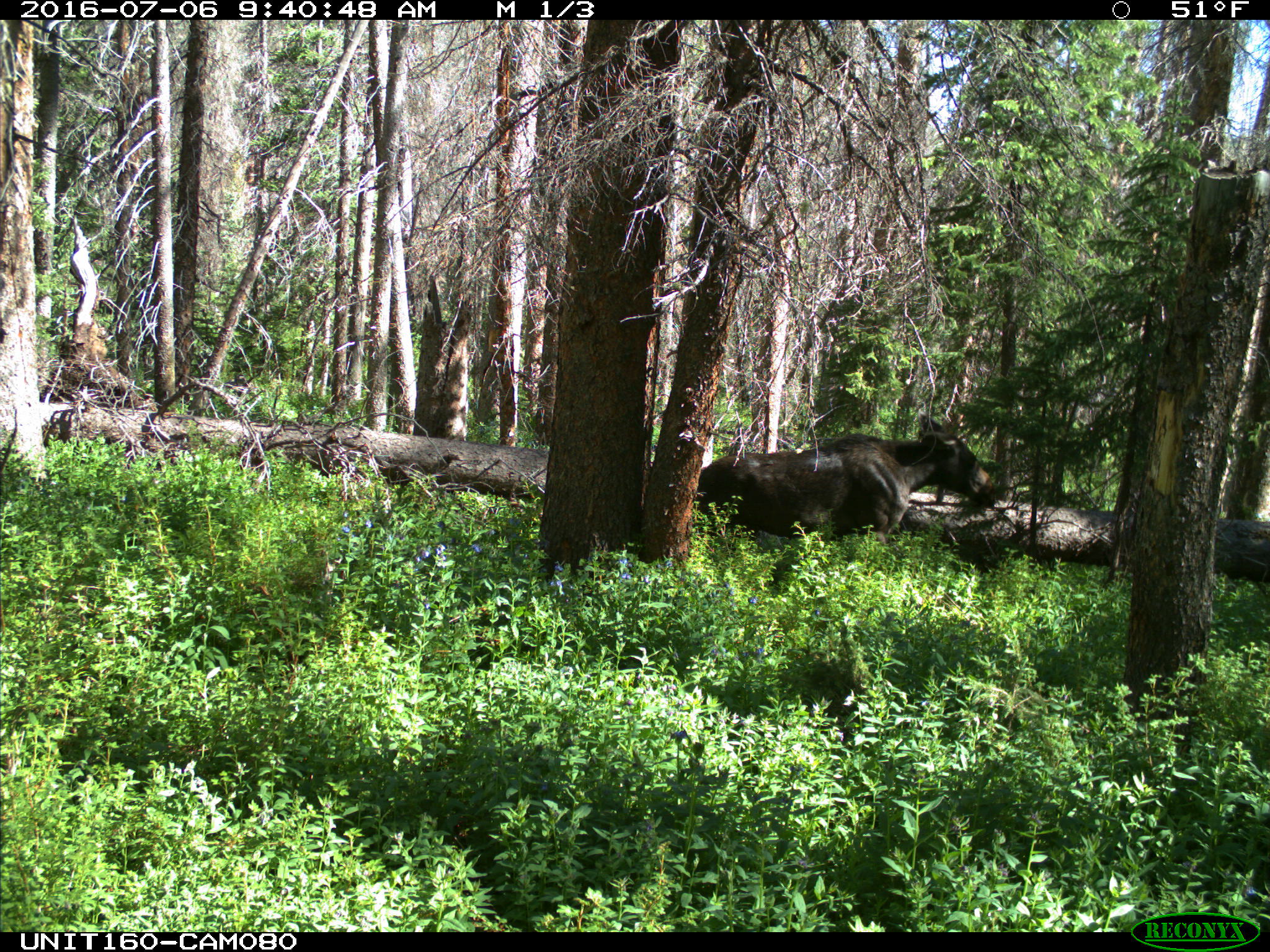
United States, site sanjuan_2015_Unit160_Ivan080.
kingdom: Animalia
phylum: Chordata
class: Mammalia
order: Artiodactyla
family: Cervidae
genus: Alces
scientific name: Alces alces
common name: moose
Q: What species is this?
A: Alces alces (moose).